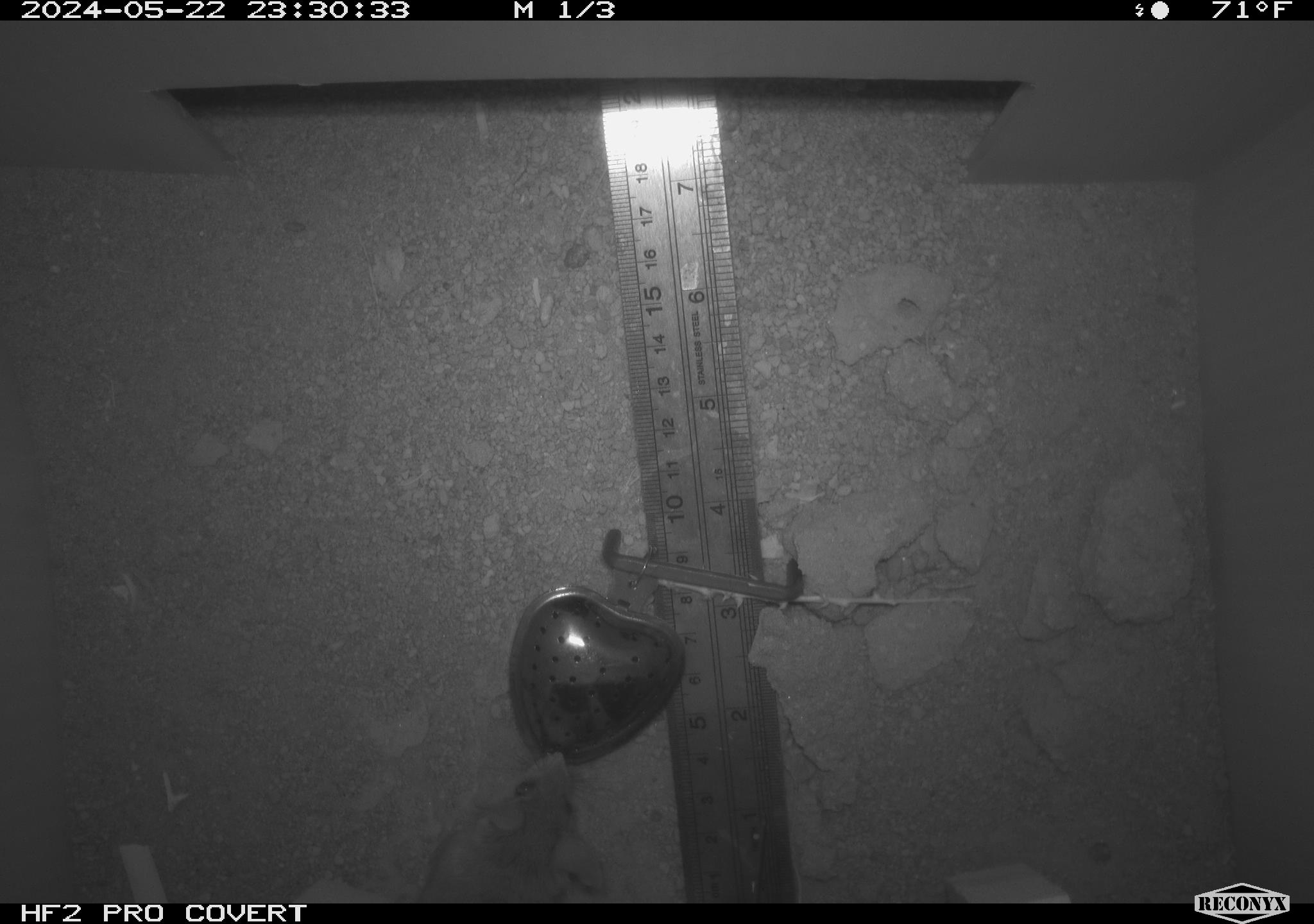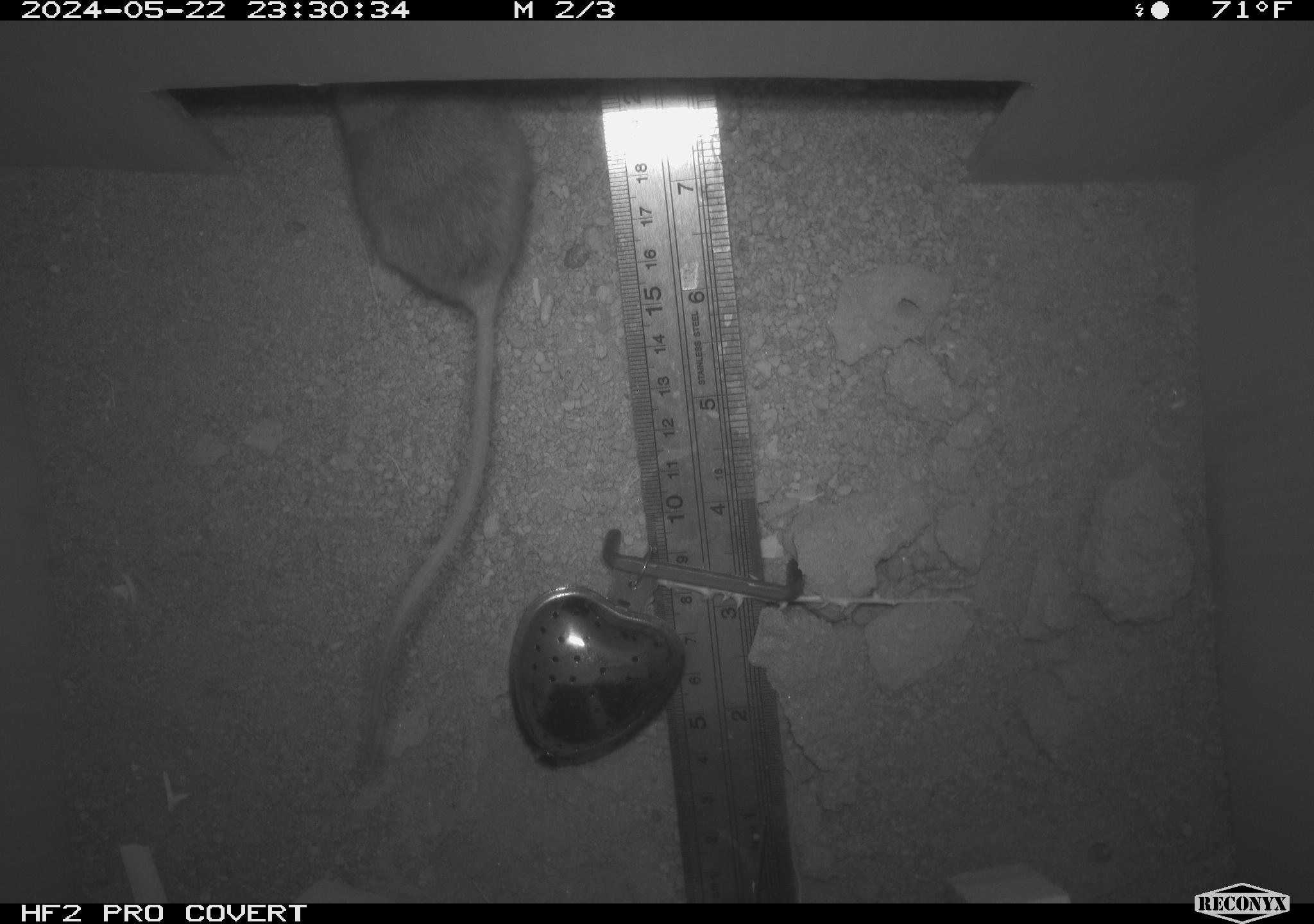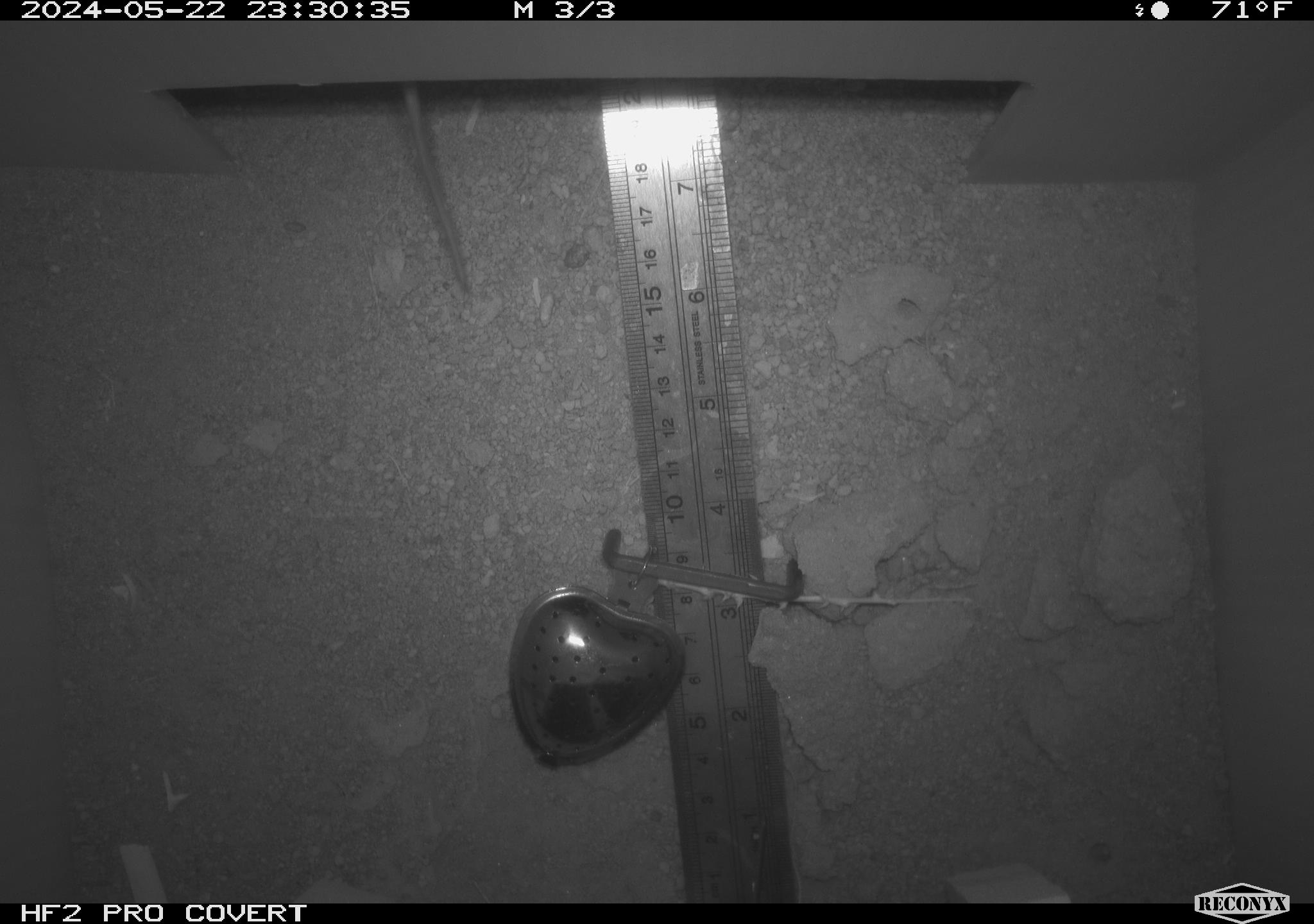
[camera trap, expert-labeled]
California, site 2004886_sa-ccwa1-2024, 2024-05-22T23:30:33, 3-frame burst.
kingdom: Animalia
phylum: Chordata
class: Mammalia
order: Rodentia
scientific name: Rodentia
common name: mouse species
Mouse species (Rodentia).